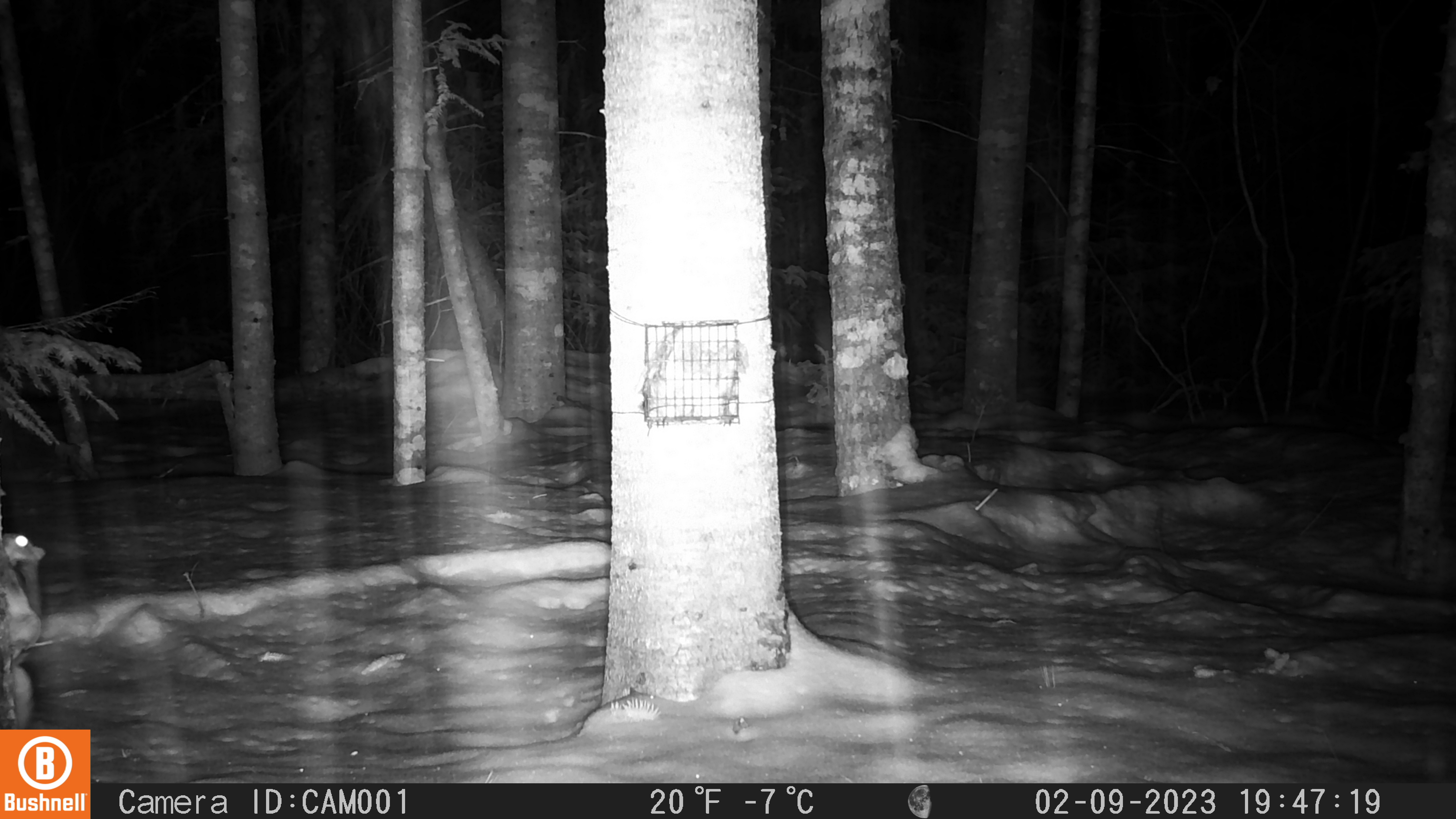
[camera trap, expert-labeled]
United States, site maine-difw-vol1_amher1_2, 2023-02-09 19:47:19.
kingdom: Animalia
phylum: Chordata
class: Mammalia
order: Rodentia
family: Sciuridae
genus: Glaucomys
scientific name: Glaucomys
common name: flying squirrel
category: flying squirrel sp.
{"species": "flying squirrel sp. (flying squirrel) (Glaucomys)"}